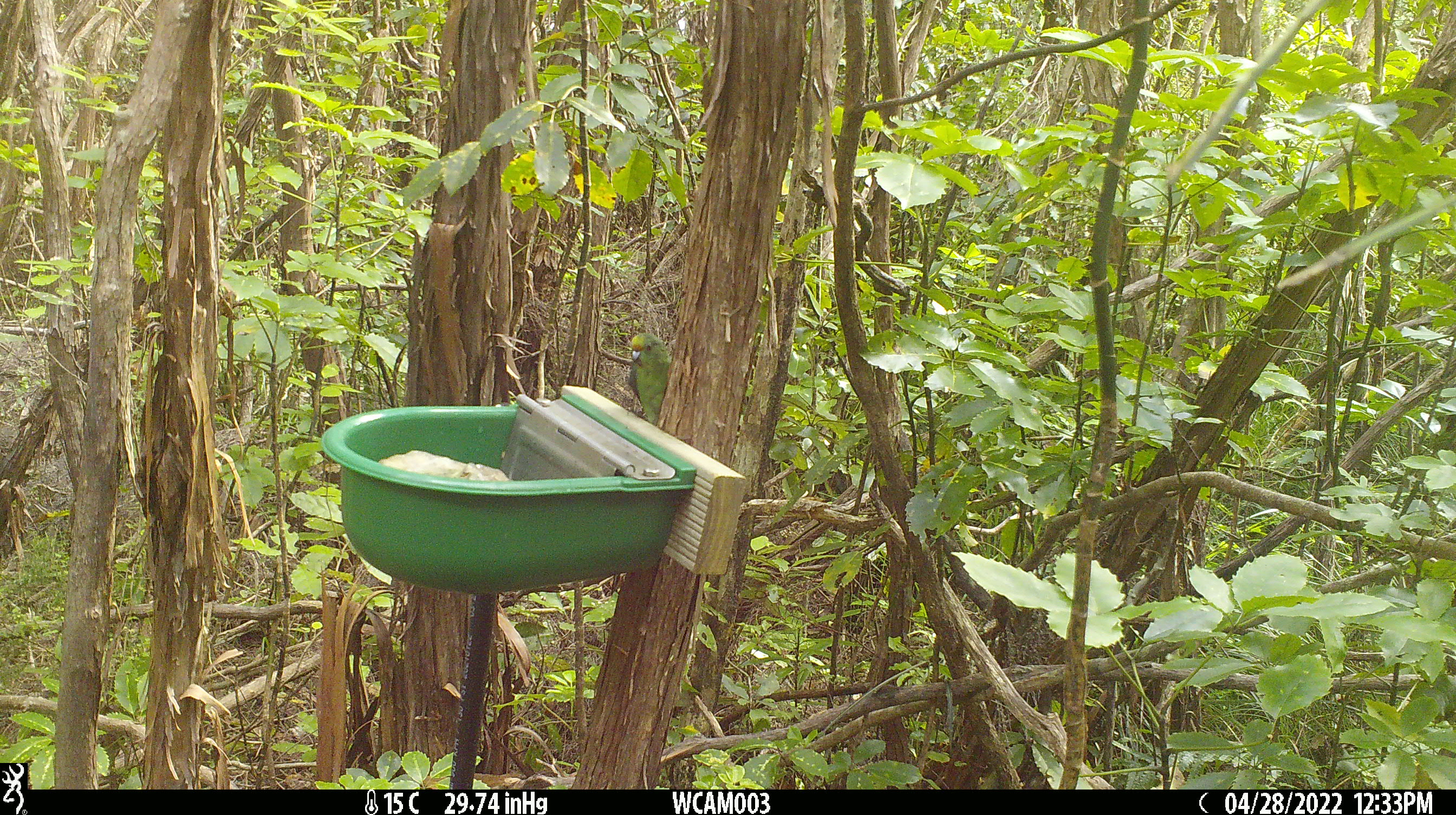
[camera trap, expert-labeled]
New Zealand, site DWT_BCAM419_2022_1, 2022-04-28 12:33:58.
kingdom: Animalia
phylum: Chordata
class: Aves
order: Psittaciformes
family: Psittaculidae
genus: Cyanoramphus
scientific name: Cyanoramphus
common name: parakeet